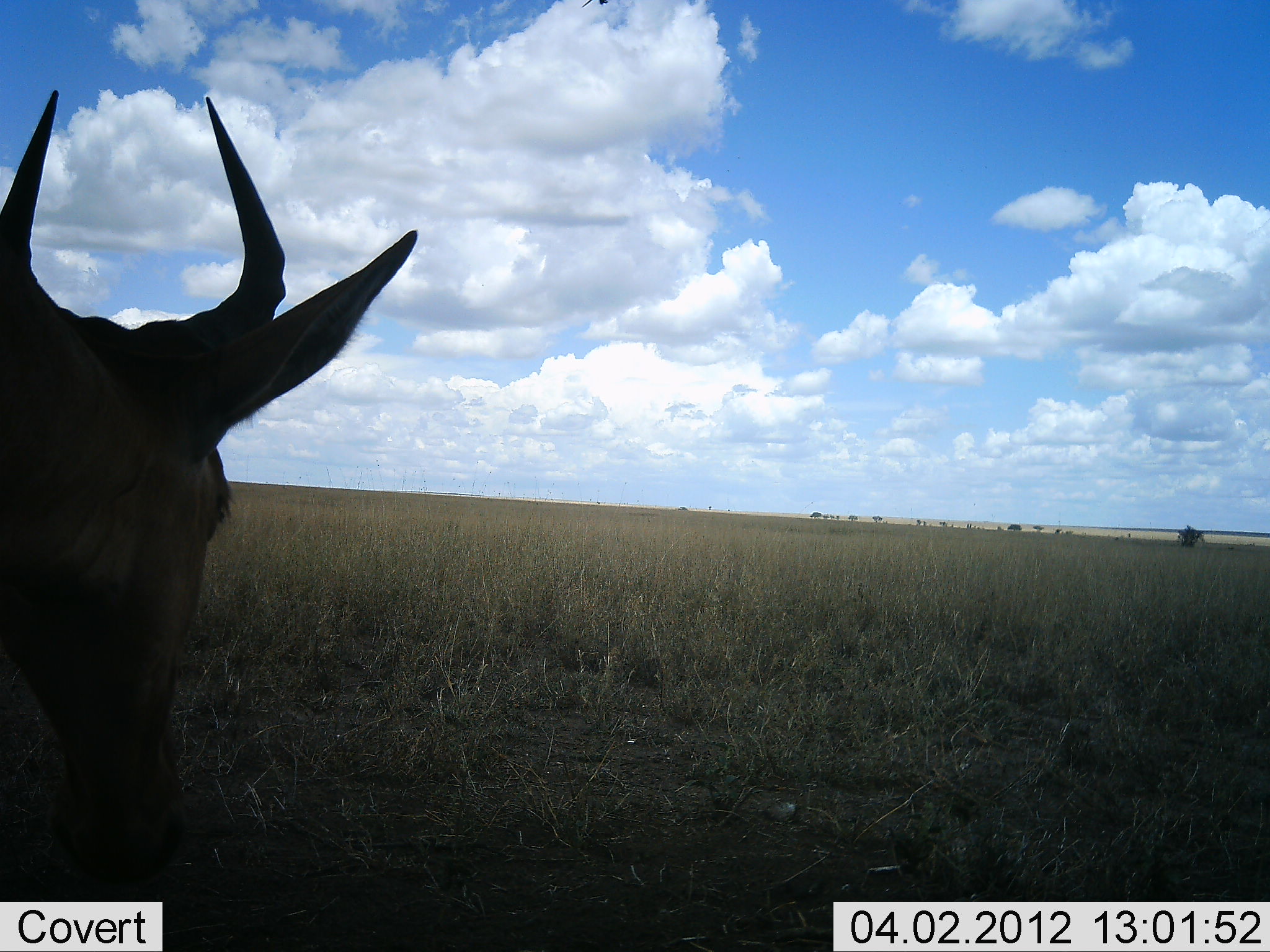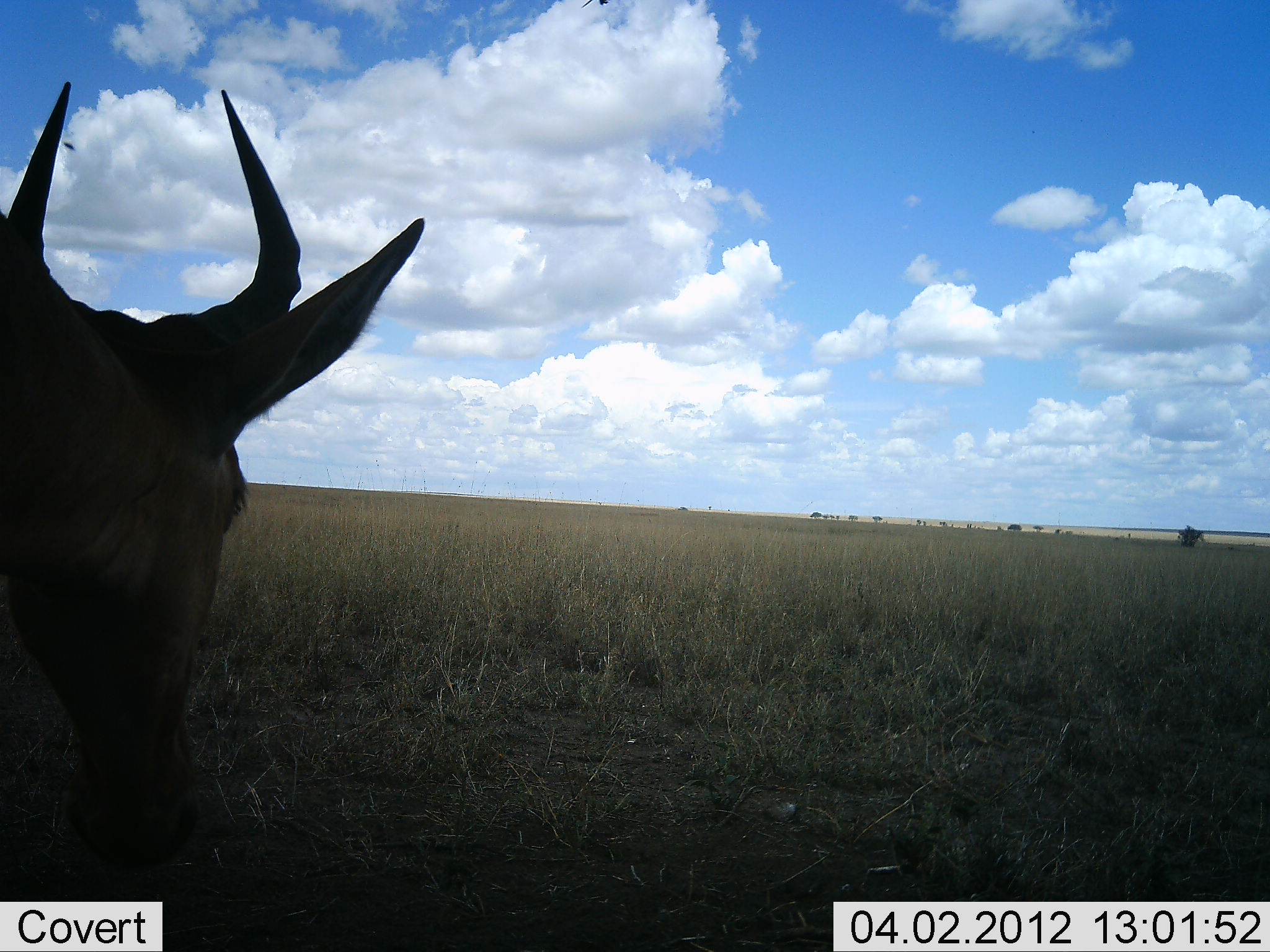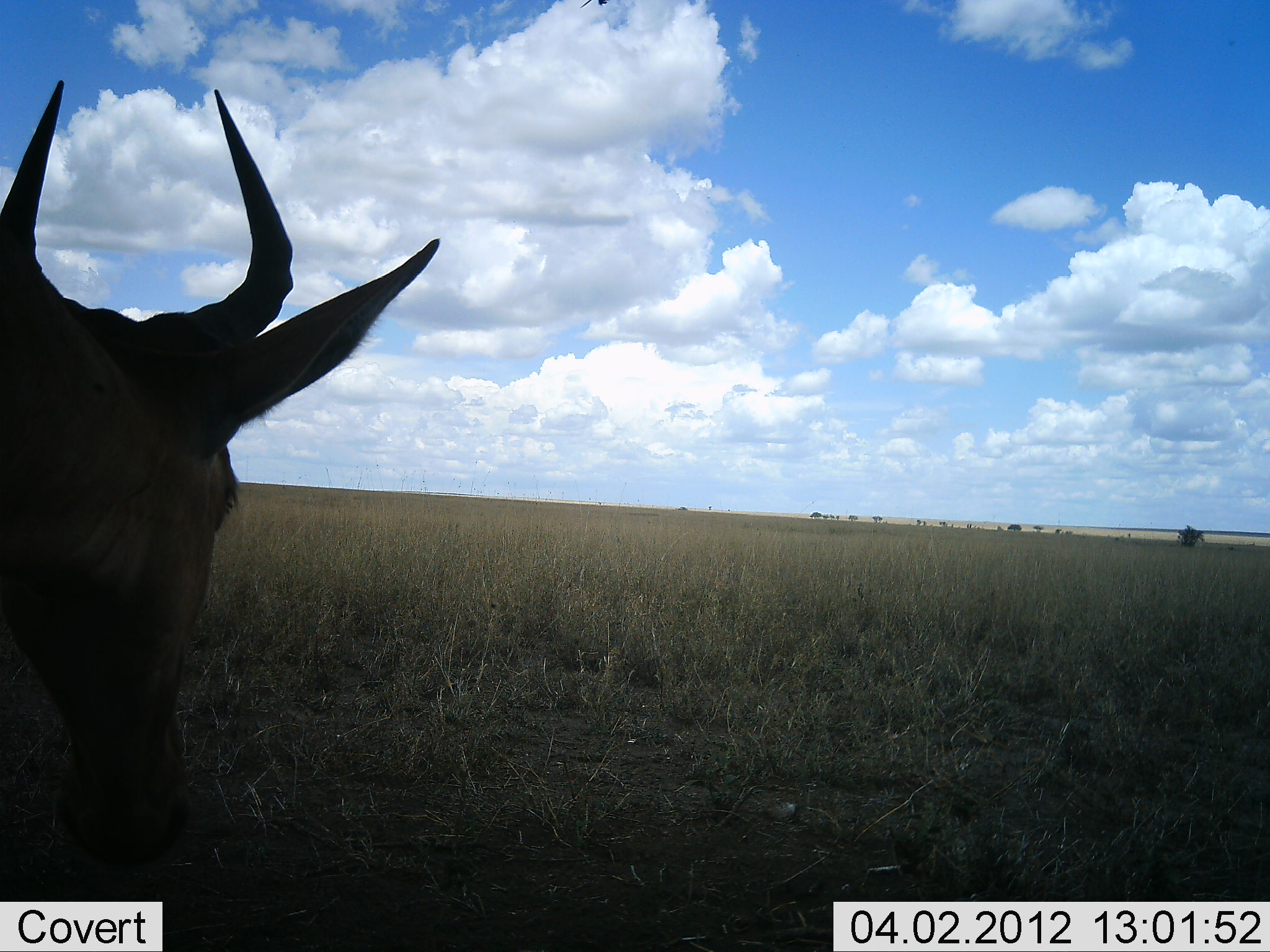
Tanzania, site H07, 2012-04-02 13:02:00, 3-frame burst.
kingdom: Animalia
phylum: Chordata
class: Mammalia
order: Artiodactyla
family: Bovidae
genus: Alcelaphus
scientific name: Alcelaphus buselaphus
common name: hartebeest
Hartebeest (Alcelaphus buselaphus), count 1. Behavior (volunteer vote fractions): standing 50%, resting 33%, moving 0%, interacting 0%. Young present (vote fraction): 0%. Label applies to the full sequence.